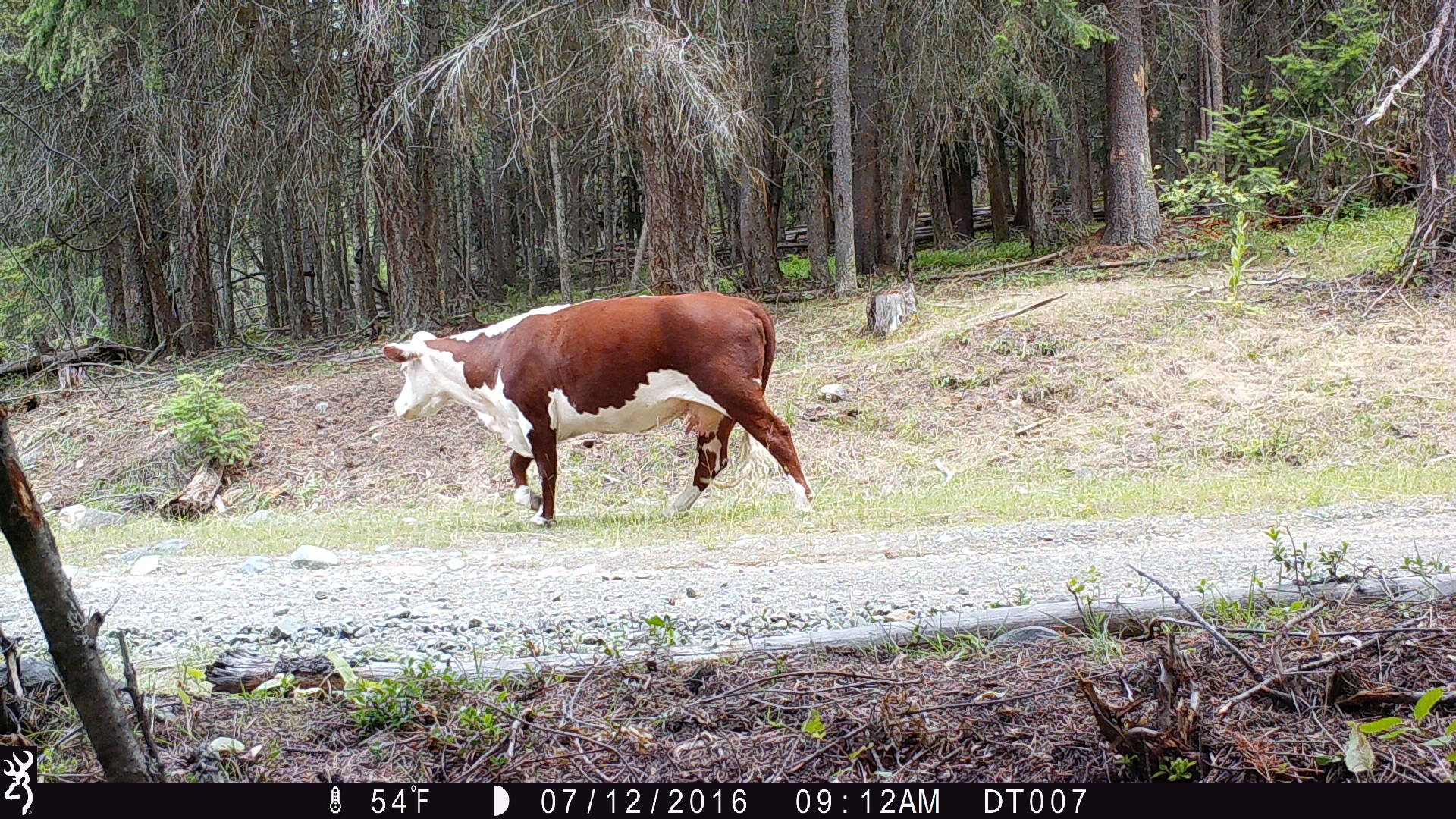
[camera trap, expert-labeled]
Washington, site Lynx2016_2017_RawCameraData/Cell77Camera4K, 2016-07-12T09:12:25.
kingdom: Animalia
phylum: Chordata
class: Mammalia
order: Artiodactyla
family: Bovidae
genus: Bos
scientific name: Bos taurus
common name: domestic cattle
Domestic cattle (Bos taurus). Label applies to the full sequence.